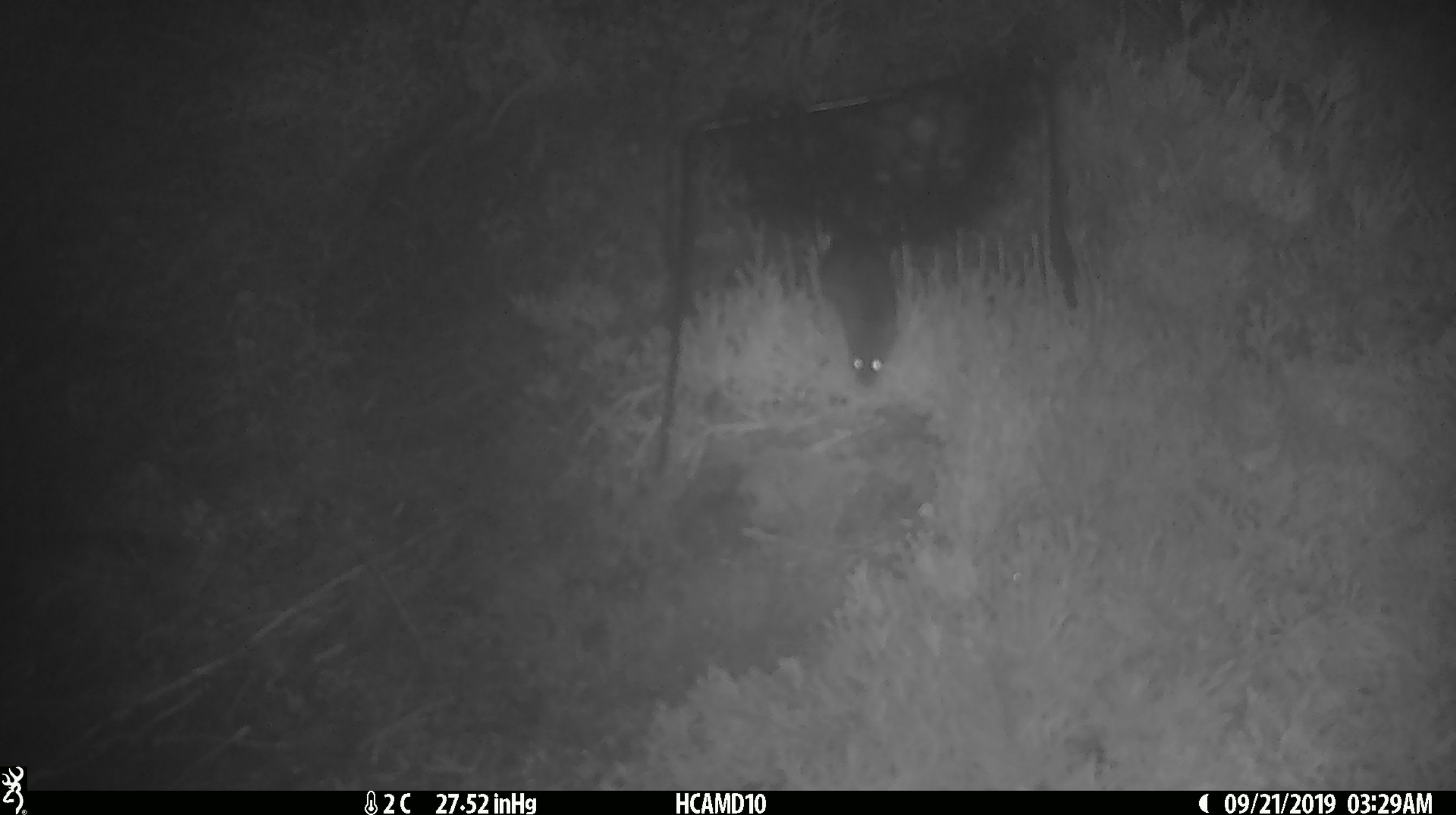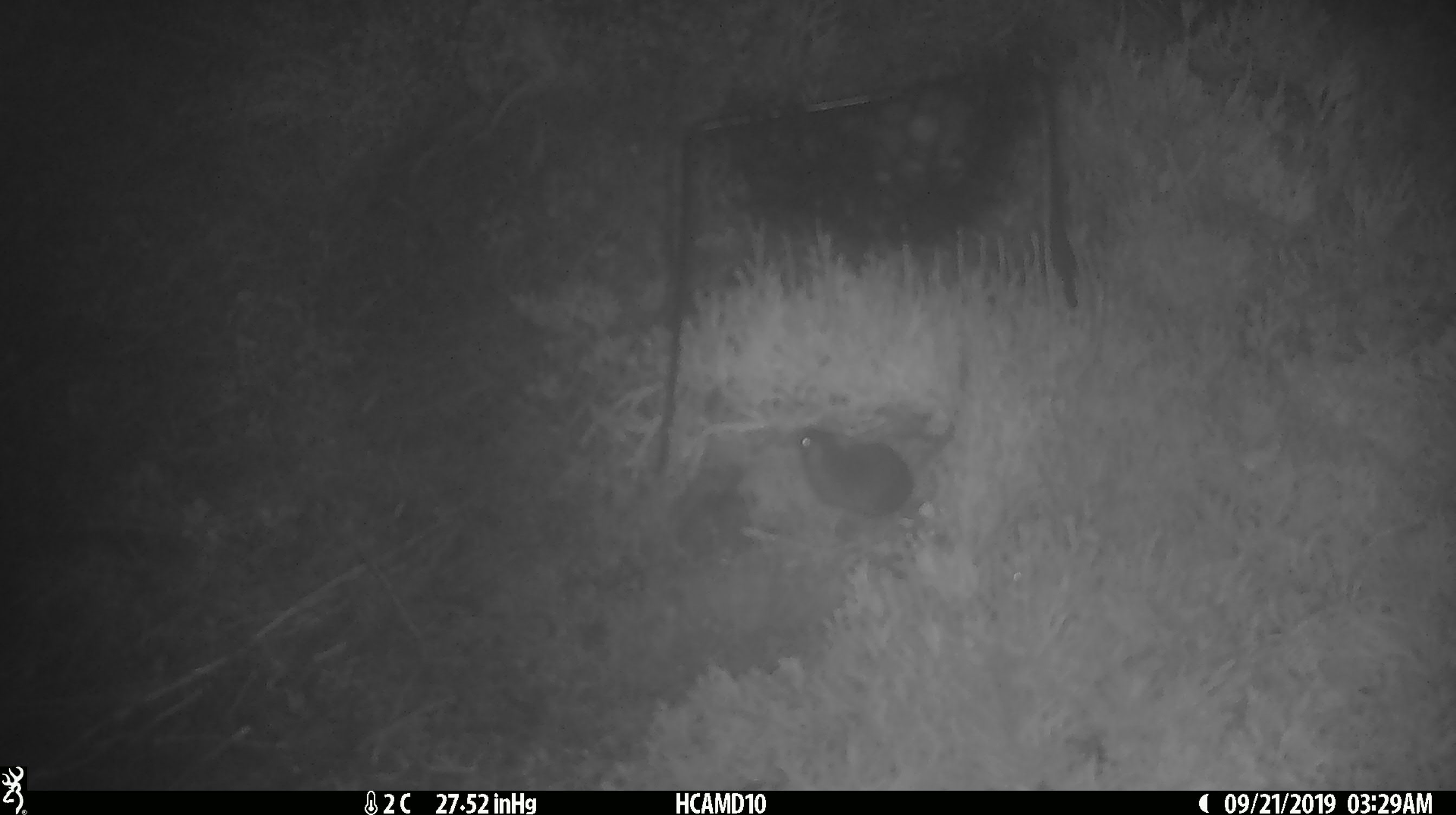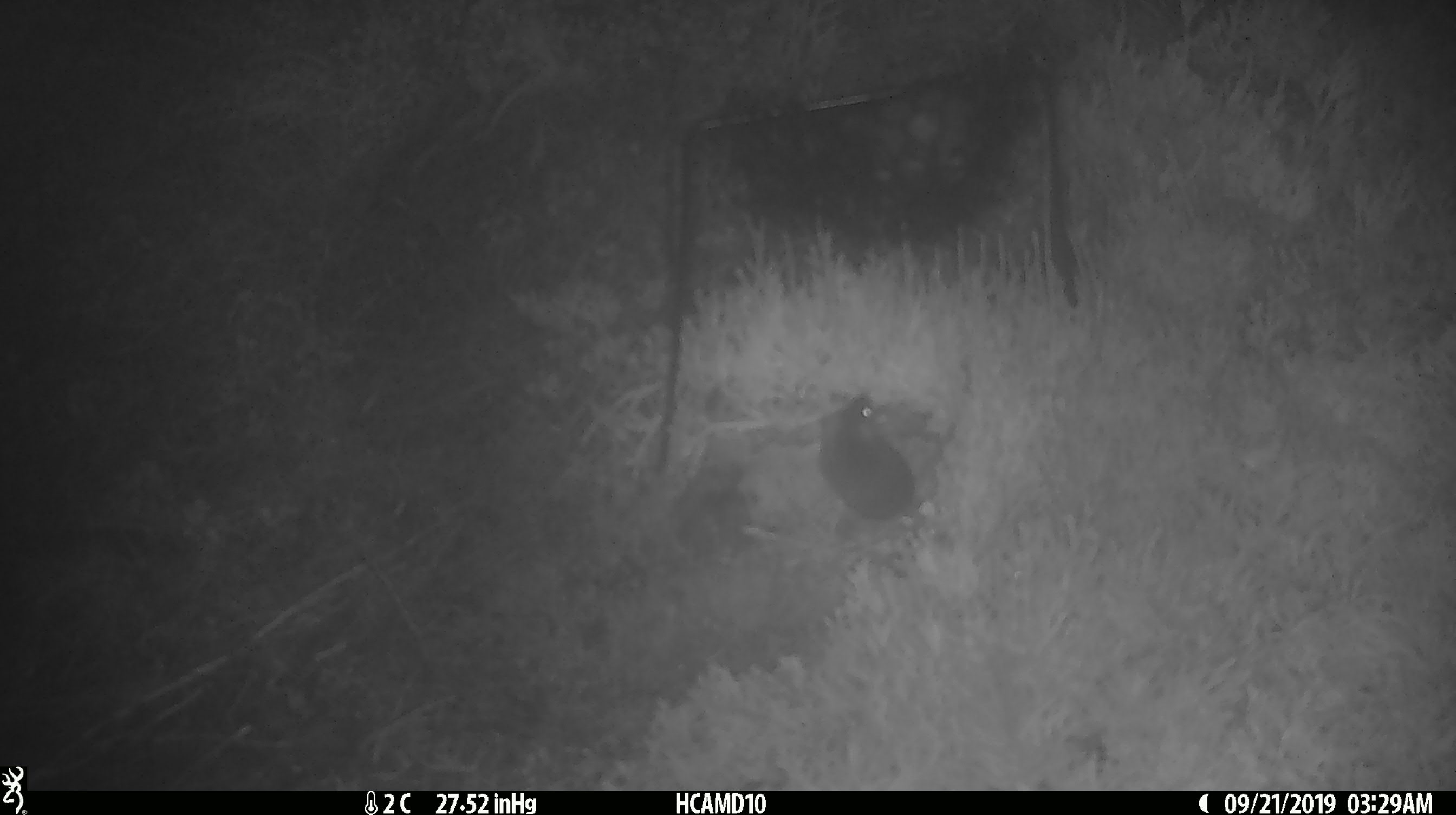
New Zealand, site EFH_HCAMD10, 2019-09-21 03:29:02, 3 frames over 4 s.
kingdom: Animalia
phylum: Chordata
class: Mammalia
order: Rodentia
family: Muridae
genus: Mus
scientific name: Mus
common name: mouse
Mouse (Mus).